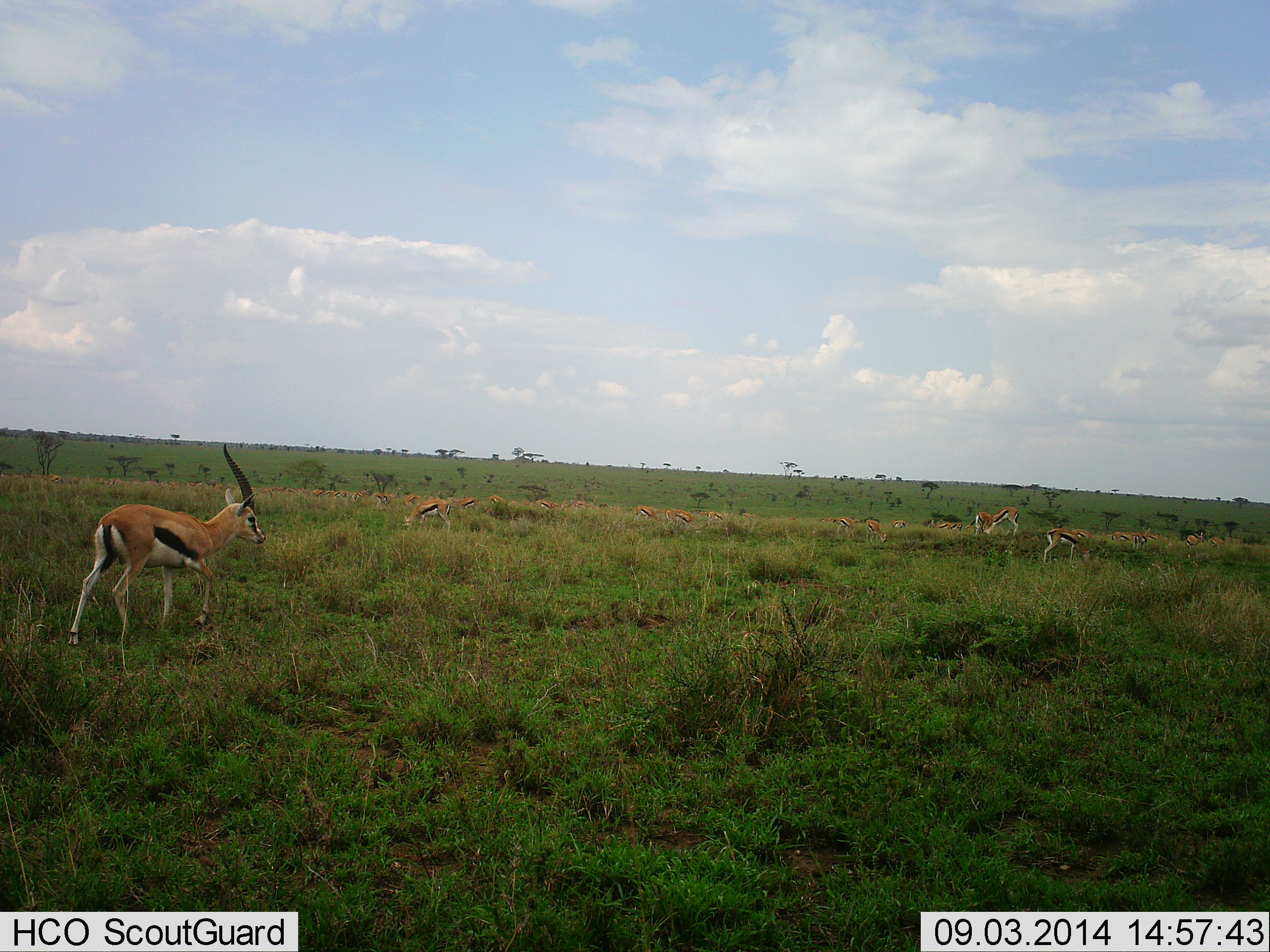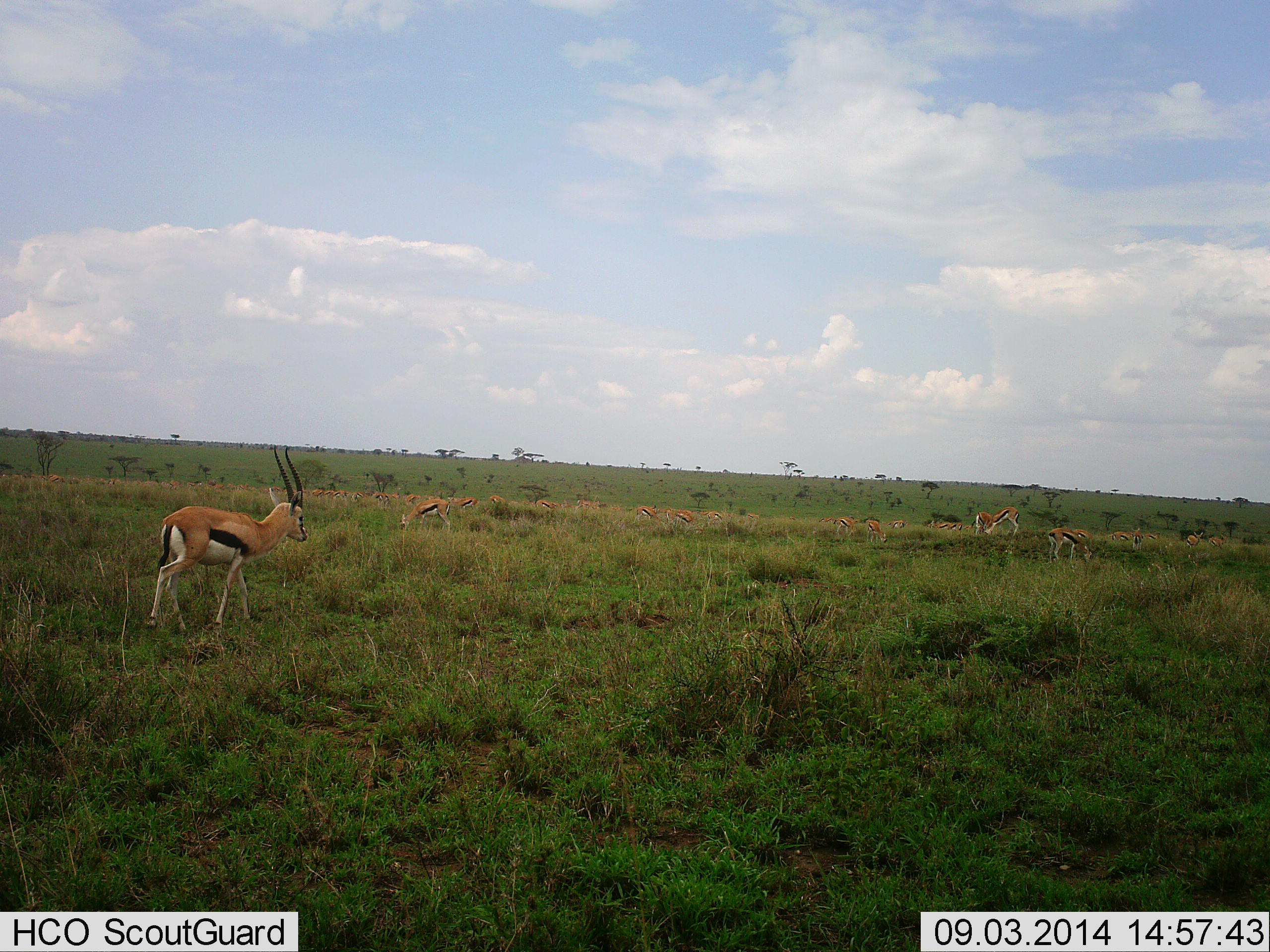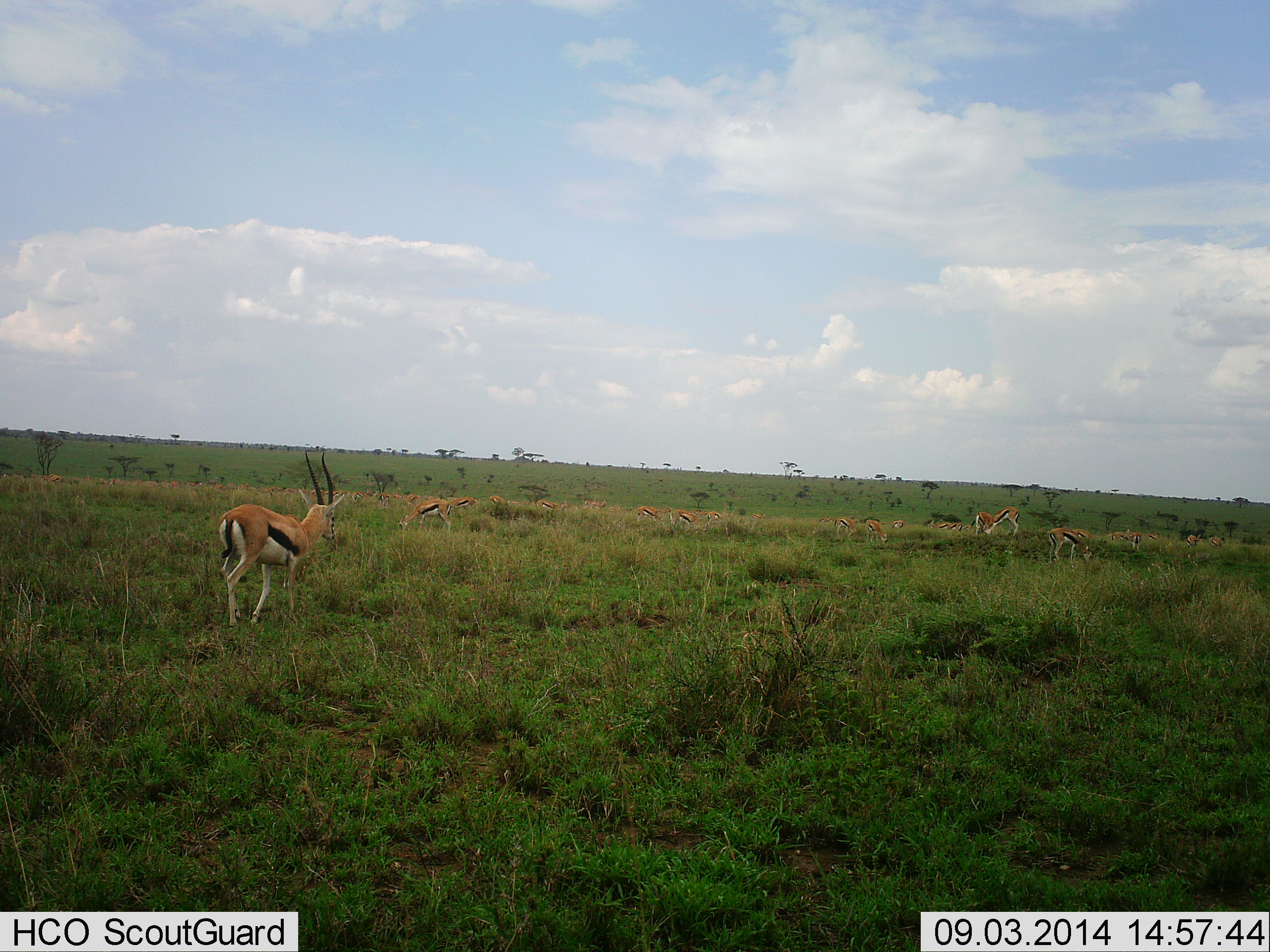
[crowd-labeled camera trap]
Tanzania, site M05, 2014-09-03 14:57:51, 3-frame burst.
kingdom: Animalia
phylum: Chordata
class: Mammalia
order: Artiodactyla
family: Bovidae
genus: Eudorcas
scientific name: Eudorcas thomsonii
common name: thomson's gazelle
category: gazellethomsons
Gazellethomsons (thomson's gazelle) (Eudorcas thomsonii), count 11-50. Behavior (volunteer vote fractions): standing 70%, resting 10%, moving 80%, interacting 10%. Young present (vote fraction): 0%. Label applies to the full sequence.